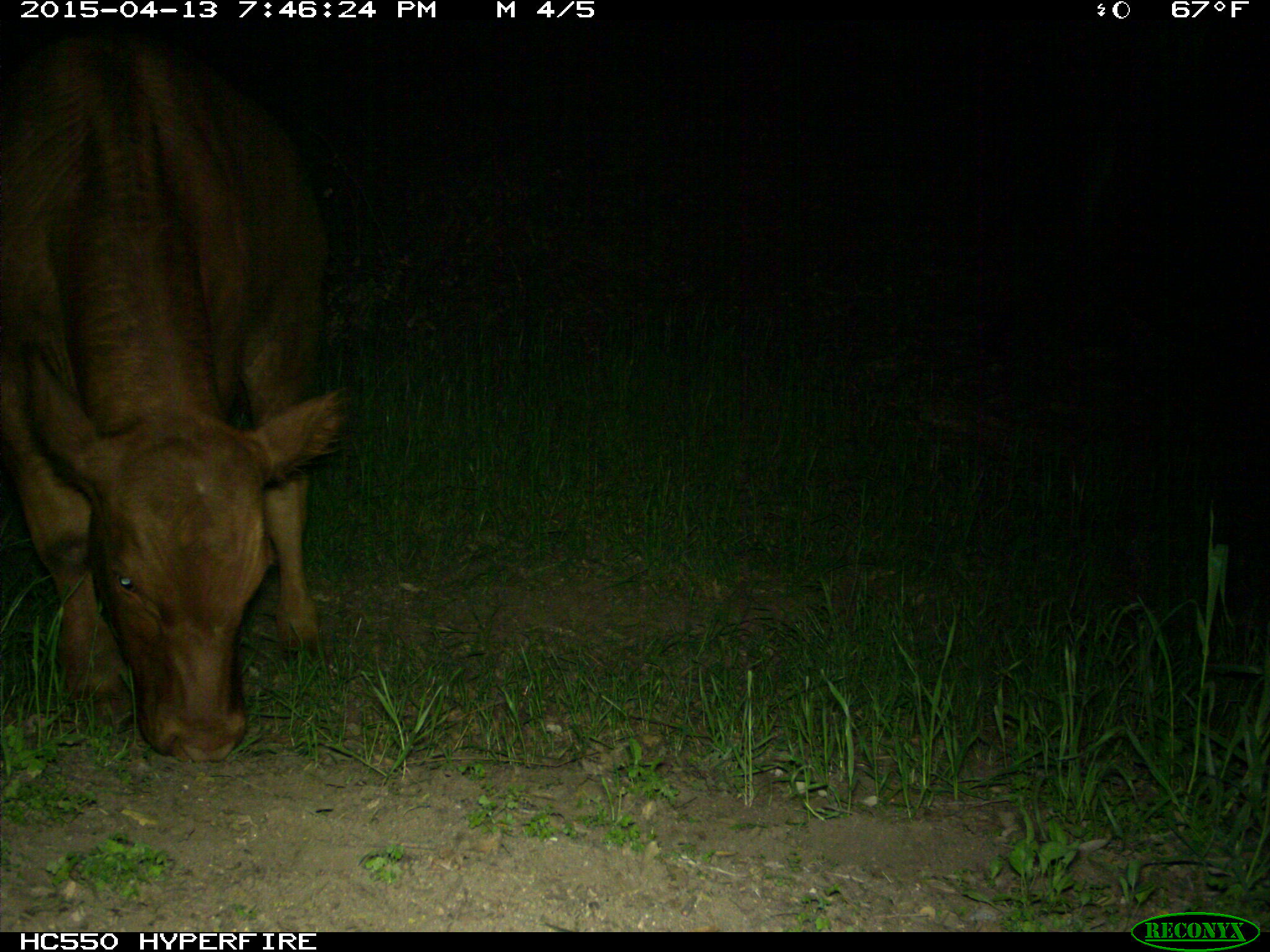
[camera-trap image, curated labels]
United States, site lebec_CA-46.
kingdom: Animalia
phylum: Chordata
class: Mammalia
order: Artiodactyla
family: Bovidae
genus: Bos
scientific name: Bos taurus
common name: domestic cow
Bos taurus (domestic cow).